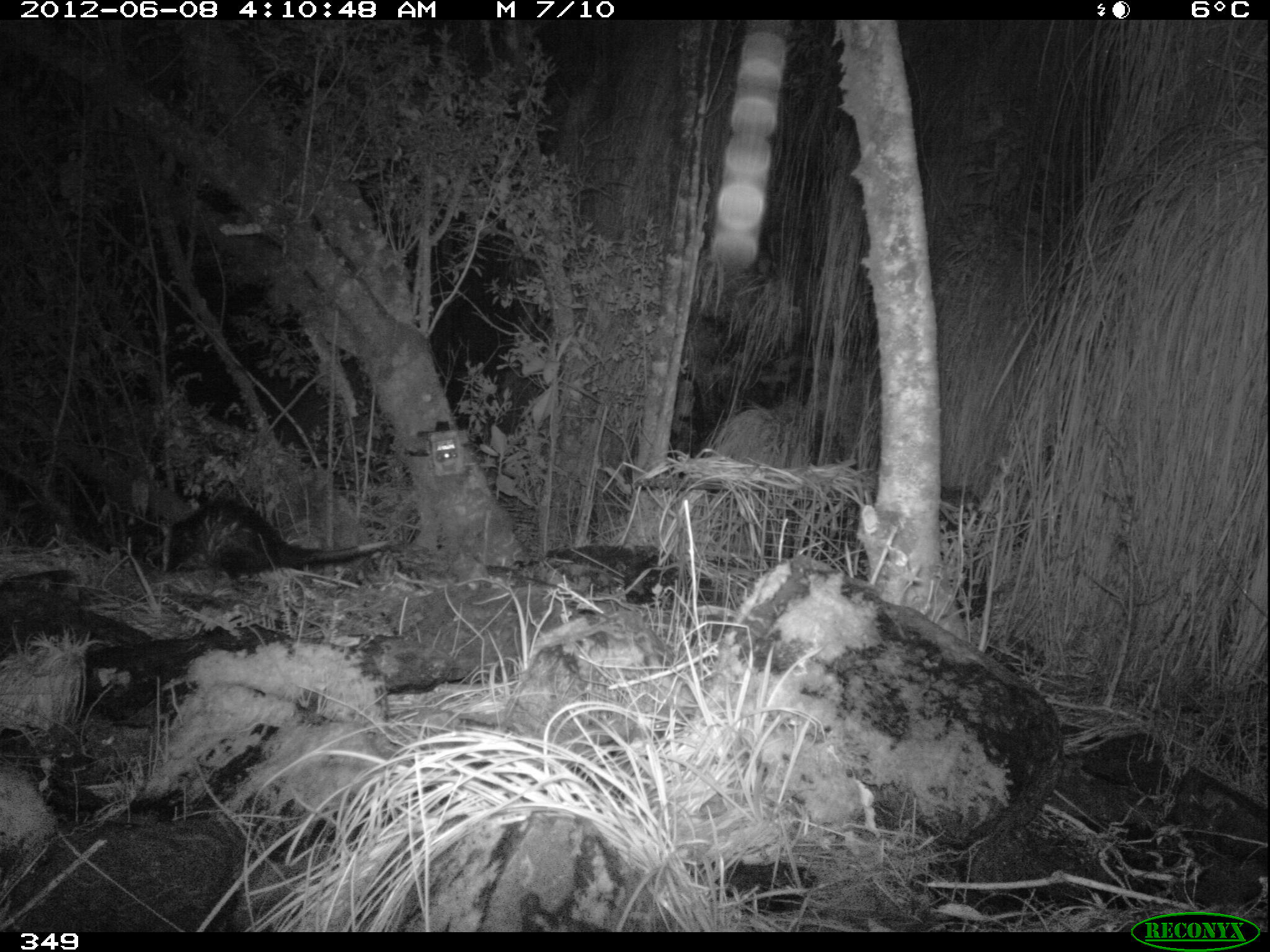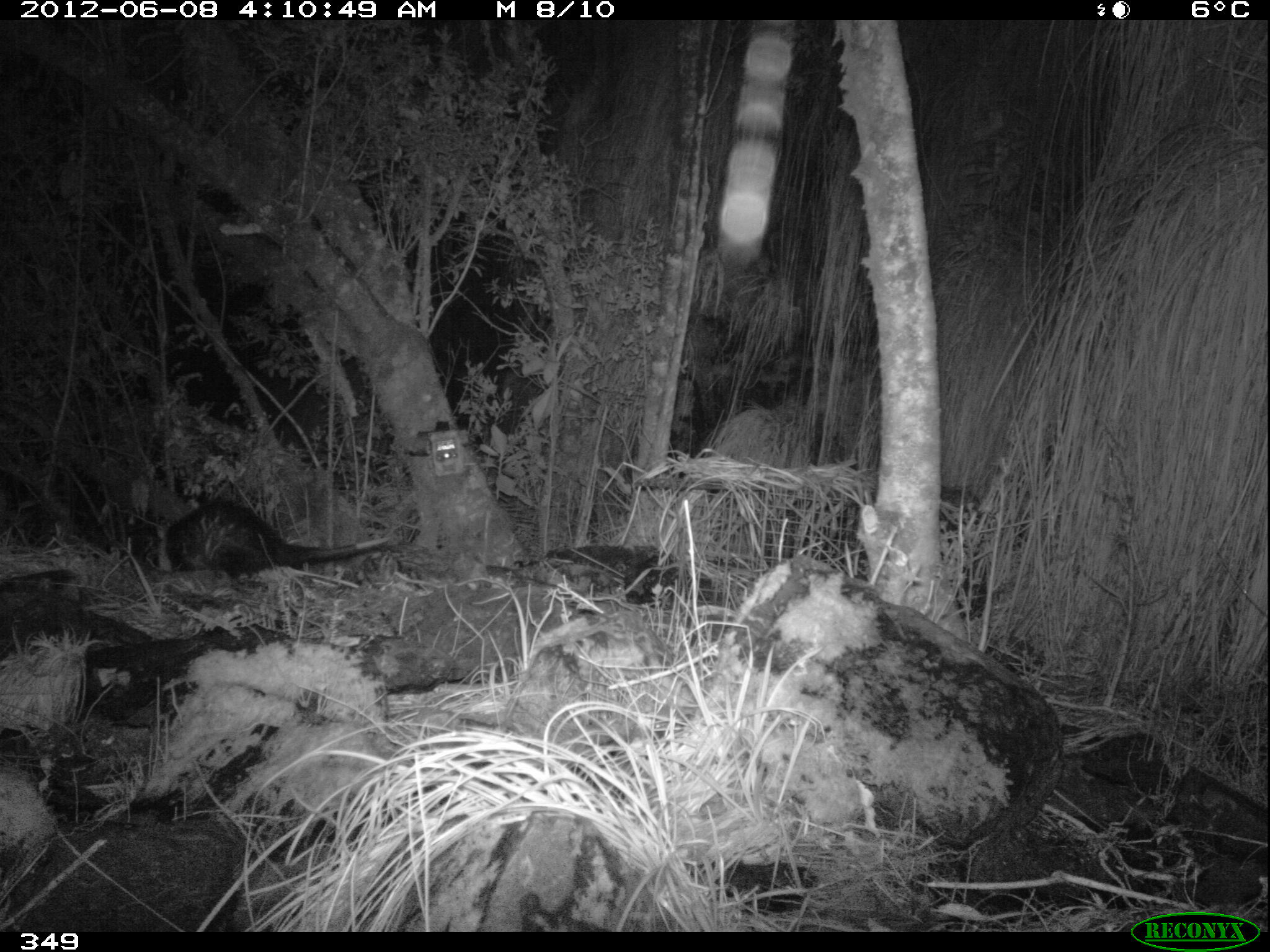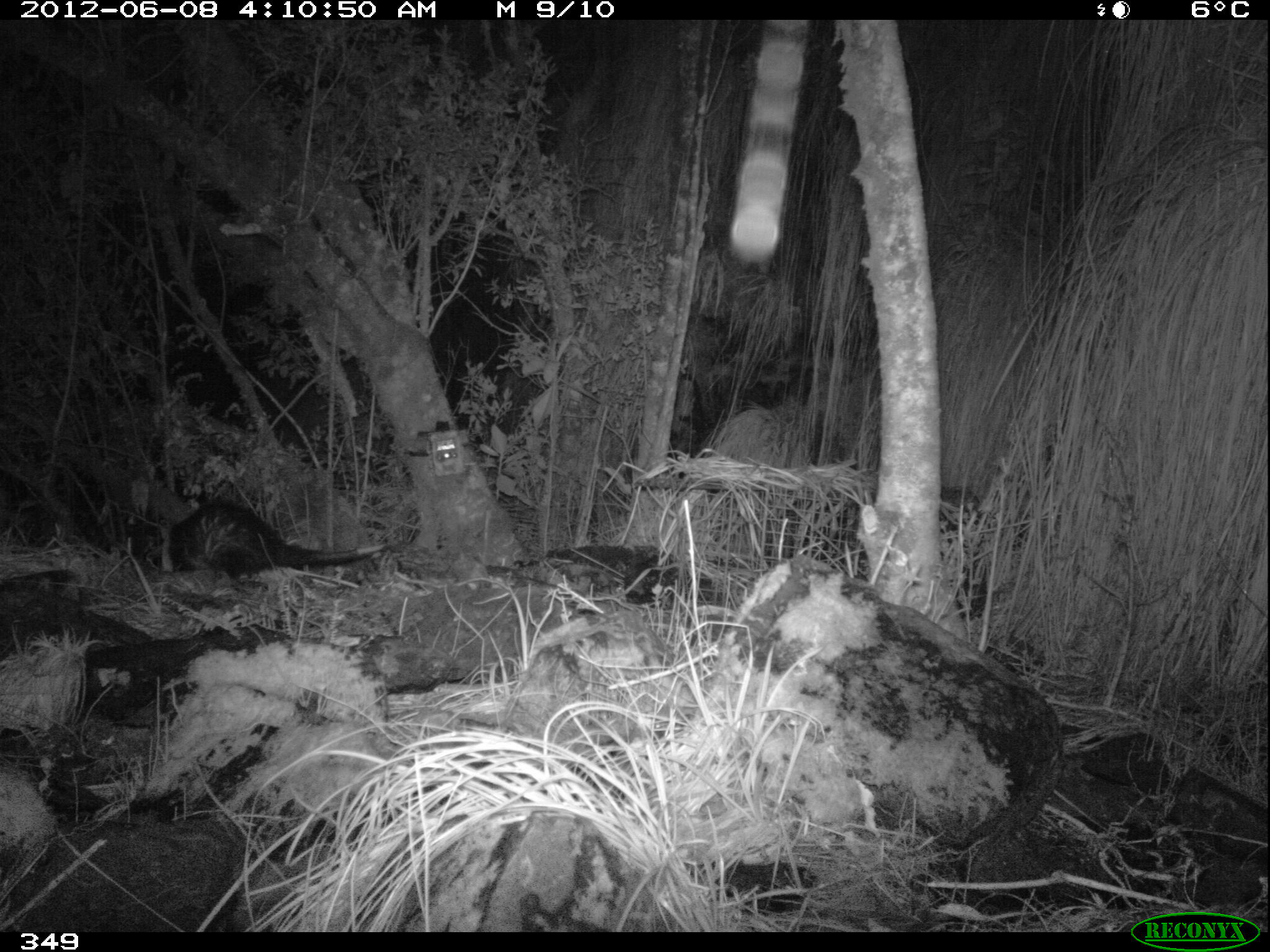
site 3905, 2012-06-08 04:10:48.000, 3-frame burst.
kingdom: Animalia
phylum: Chordata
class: Mammalia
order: Didelphimorphia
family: Didelphidae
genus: Didelphis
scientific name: Didelphis pernigra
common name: andean white-eared opossum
Didelphis pernigra (andean white-eared opossum).